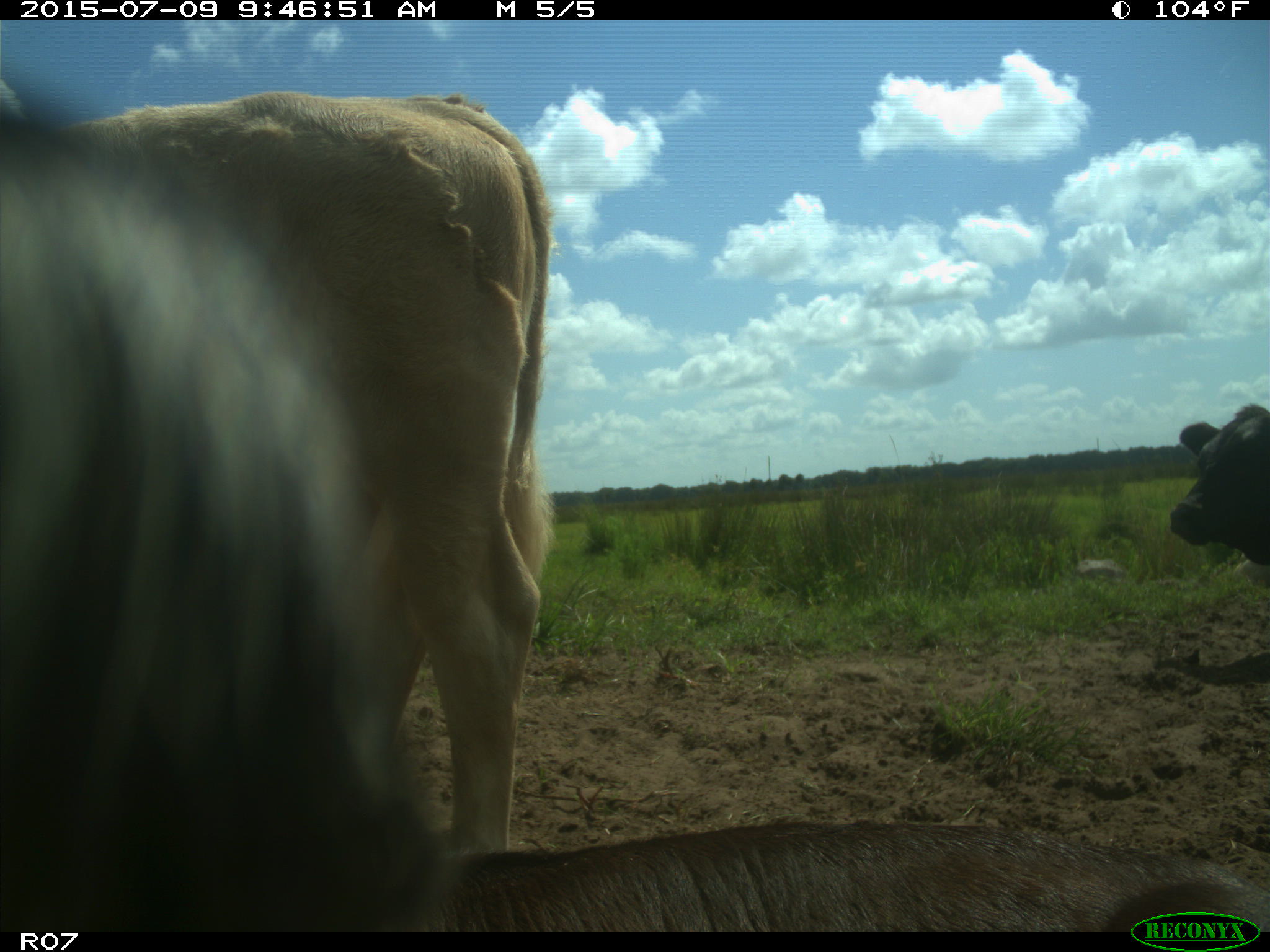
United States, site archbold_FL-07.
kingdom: Animalia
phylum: Chordata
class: Mammalia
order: Artiodactyla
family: Bovidae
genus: Bos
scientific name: Bos taurus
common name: domestic cow